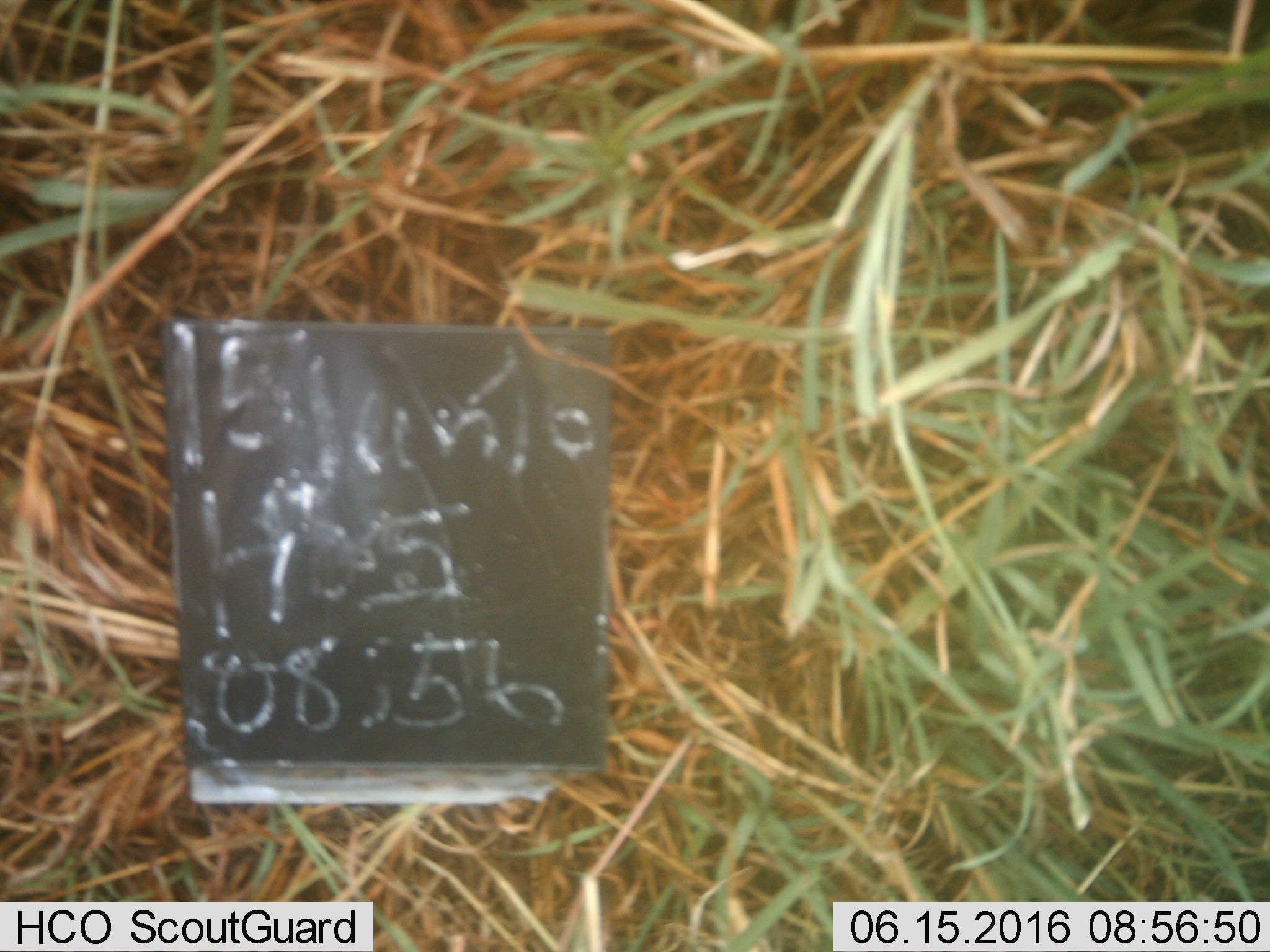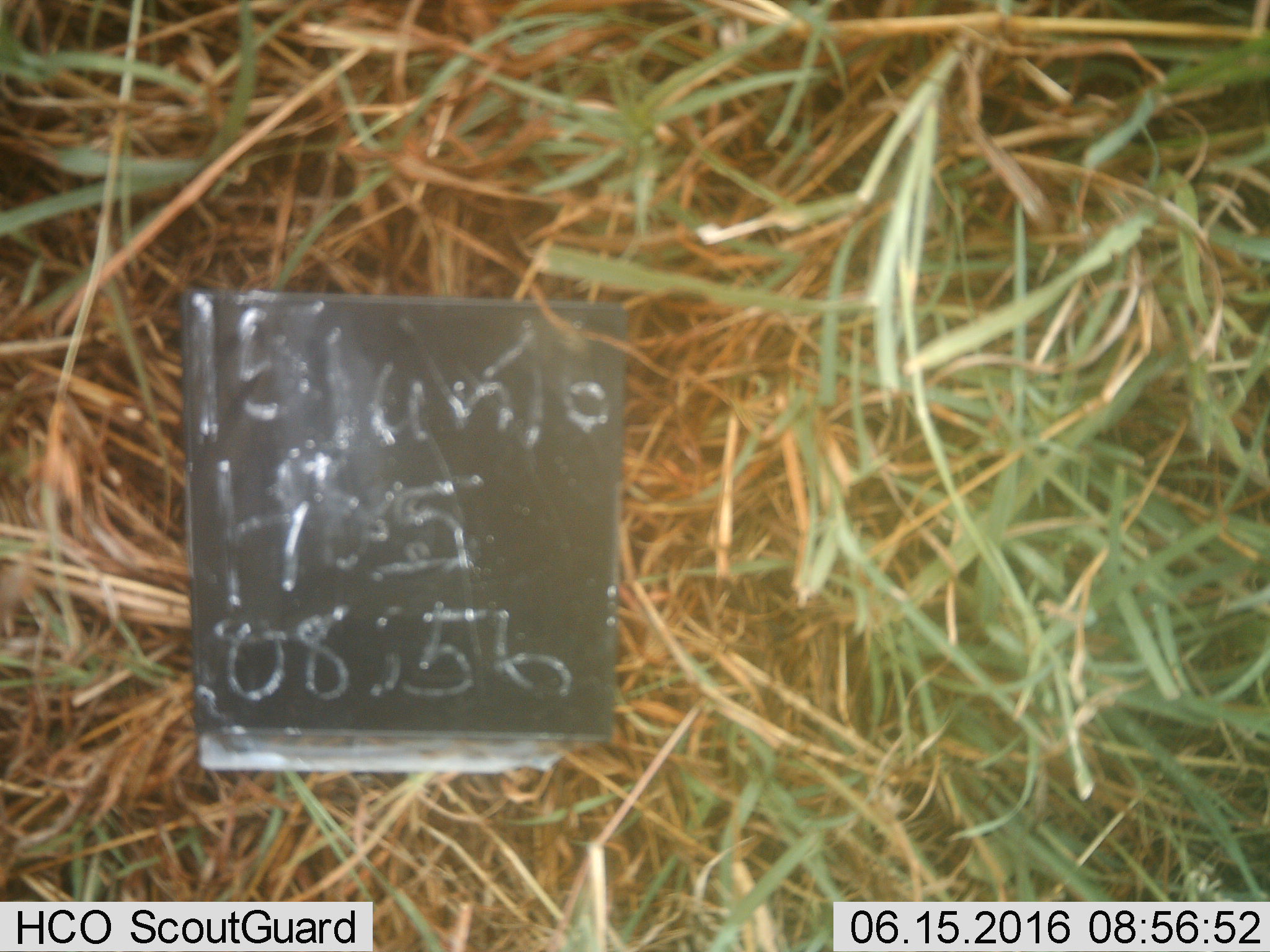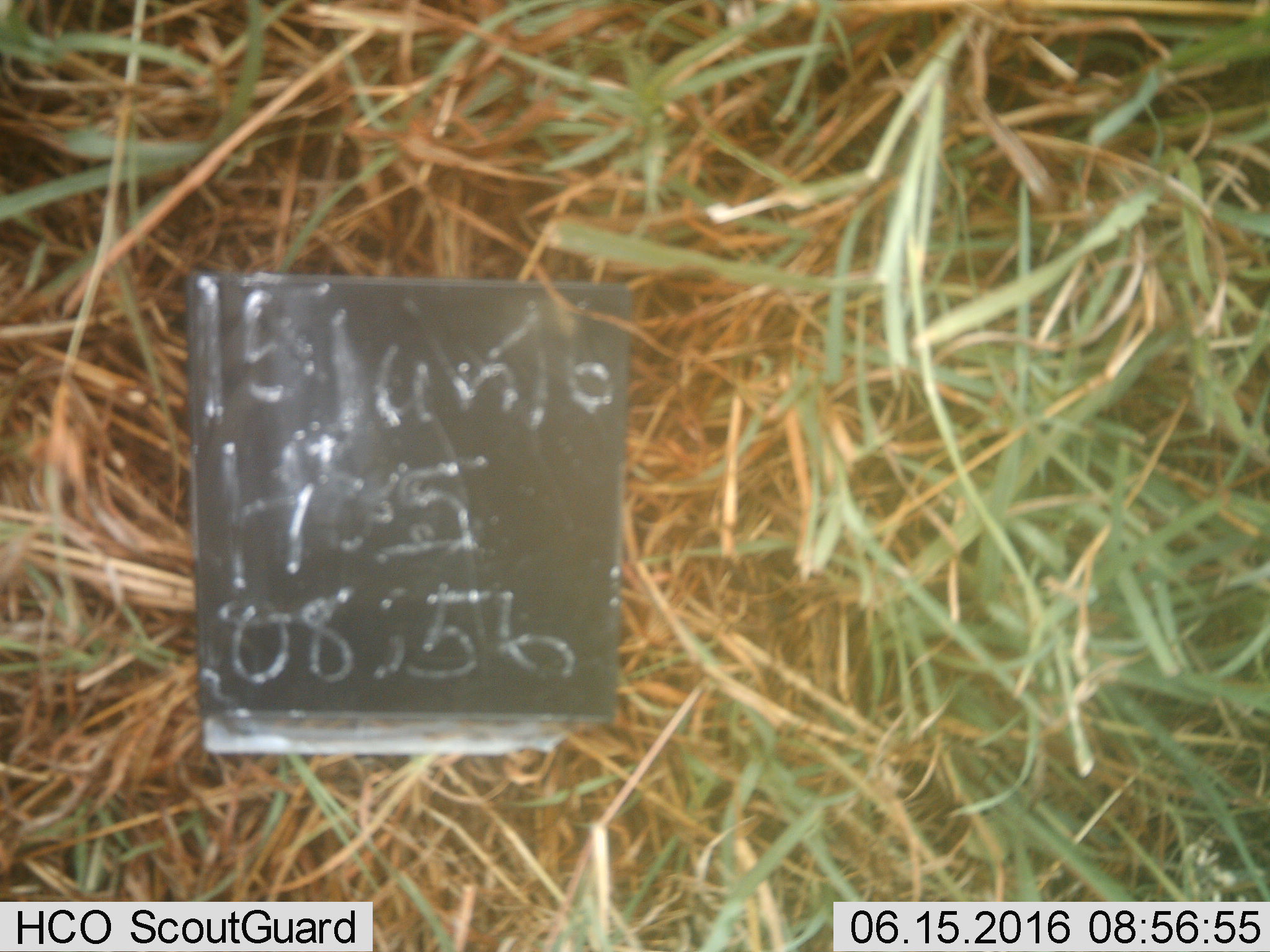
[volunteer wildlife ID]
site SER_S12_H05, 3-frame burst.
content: unidentified animal